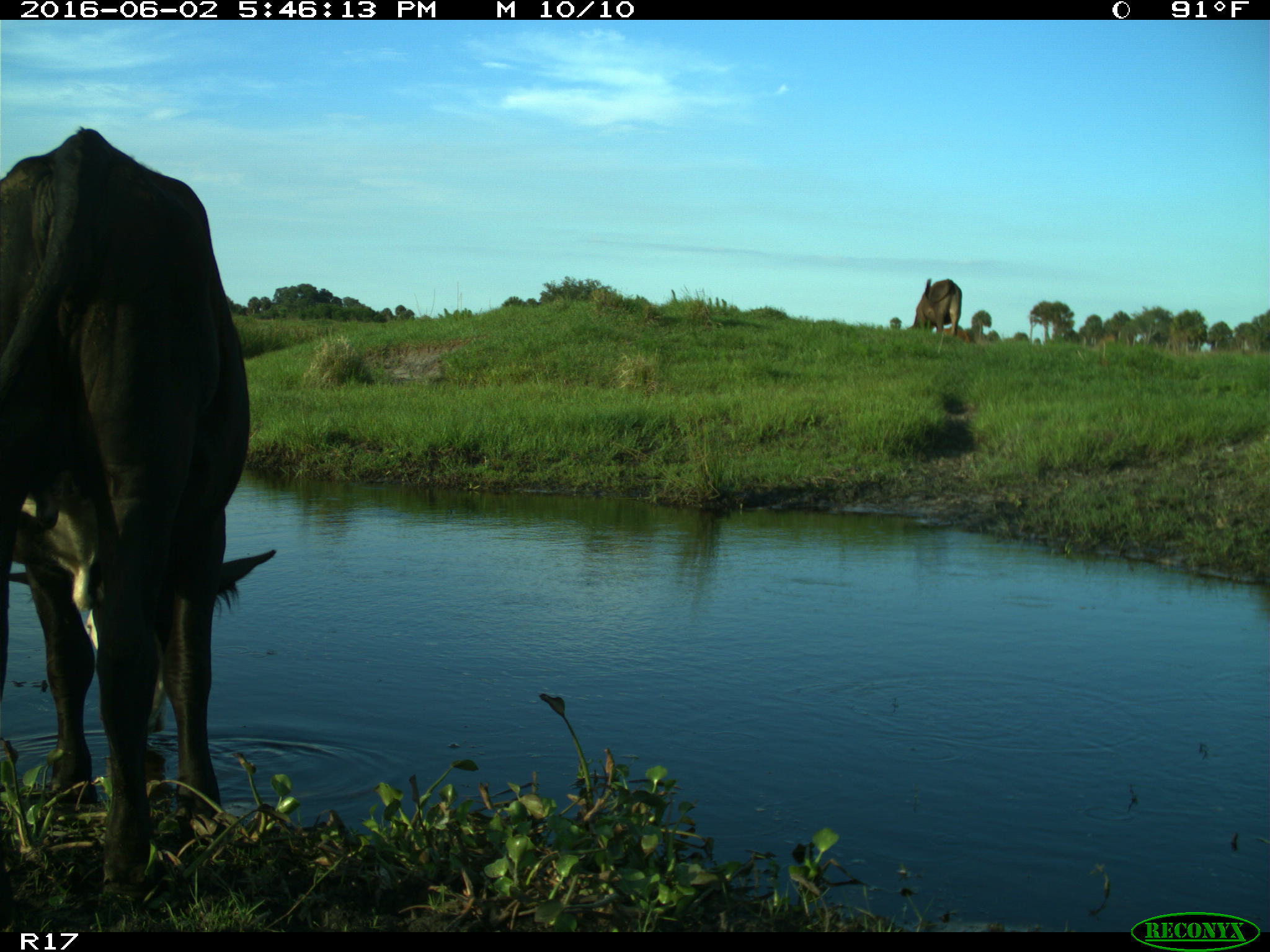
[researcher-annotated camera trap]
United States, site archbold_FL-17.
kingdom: Animalia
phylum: Chordata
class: Mammalia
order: Artiodactyla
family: Bovidae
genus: Bos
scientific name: Bos taurus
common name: domestic cow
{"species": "Bos taurus (domestic cow)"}